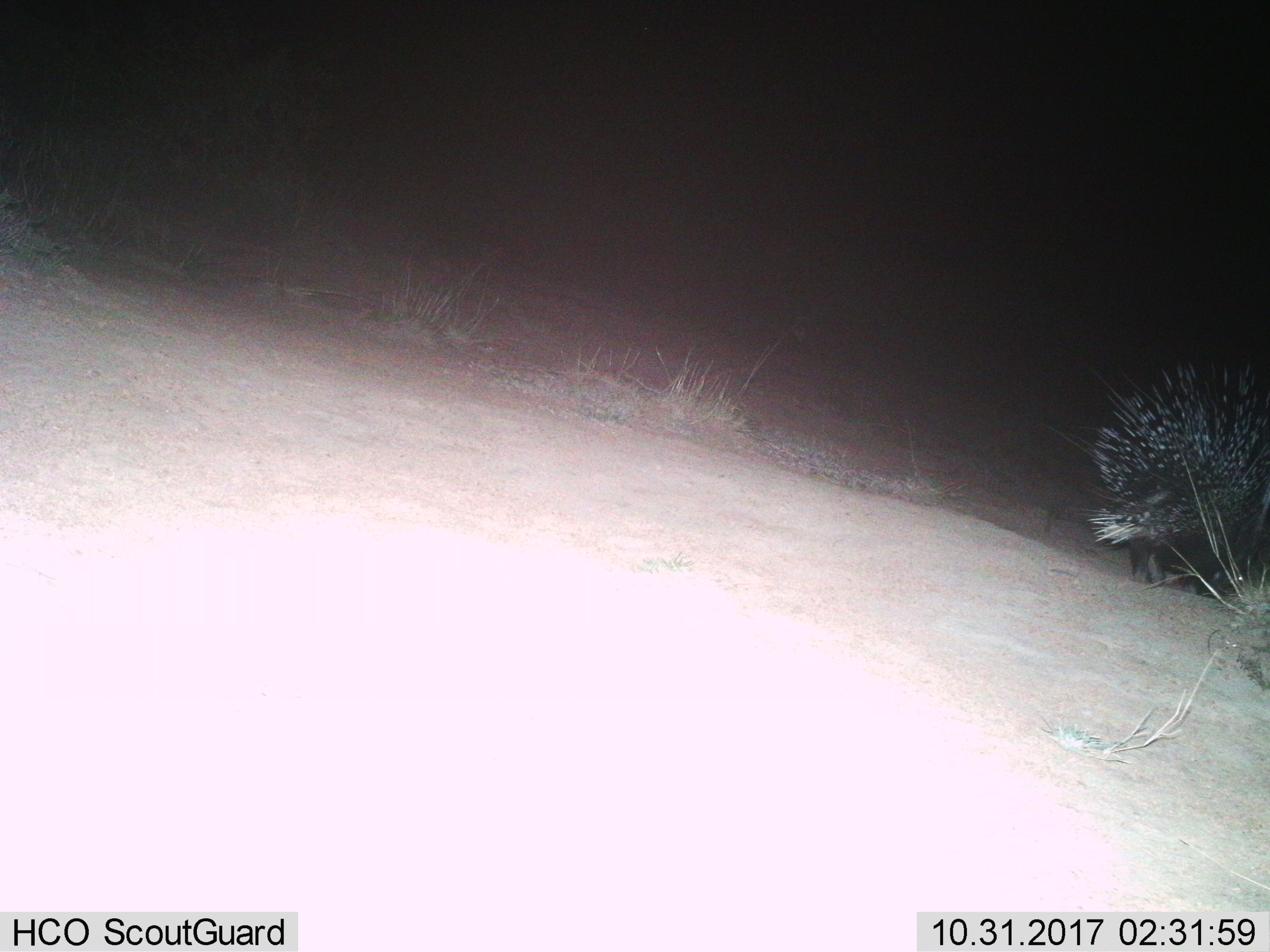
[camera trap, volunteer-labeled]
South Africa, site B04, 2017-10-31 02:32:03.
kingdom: Animalia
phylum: Chordata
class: Mammalia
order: Rodentia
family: Hystricidae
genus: Hystrix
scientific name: Hystrix africaeaustralis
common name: cape porcupine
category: porcupine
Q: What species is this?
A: Porcupine (cape porcupine) (Hystrix africaeaustralis).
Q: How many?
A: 1.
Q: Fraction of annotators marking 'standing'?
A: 12%.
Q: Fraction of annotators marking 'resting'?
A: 0%.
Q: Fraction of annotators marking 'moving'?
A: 88%.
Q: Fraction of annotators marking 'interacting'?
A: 0%.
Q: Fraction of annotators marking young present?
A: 0%.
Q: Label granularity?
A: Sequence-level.